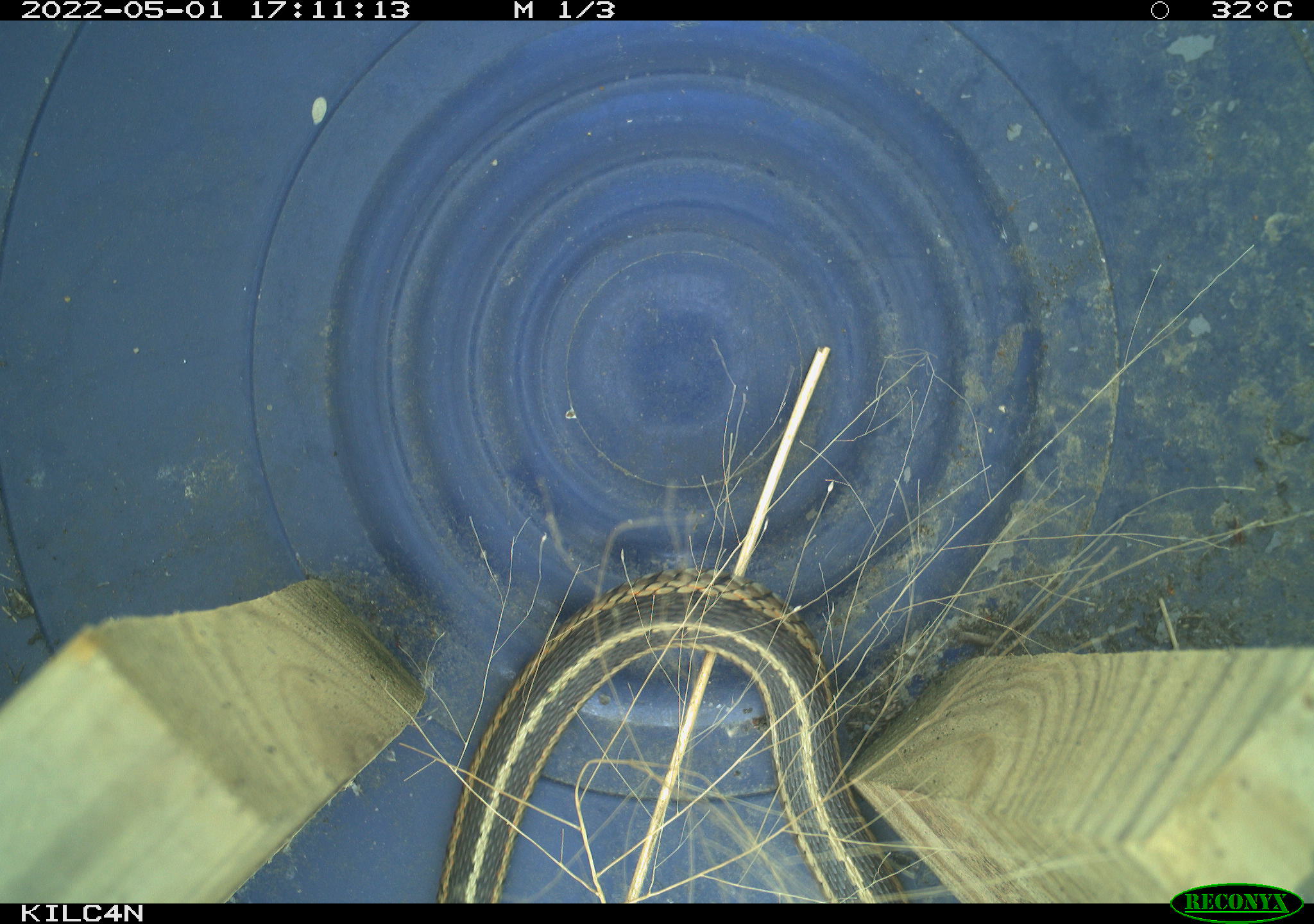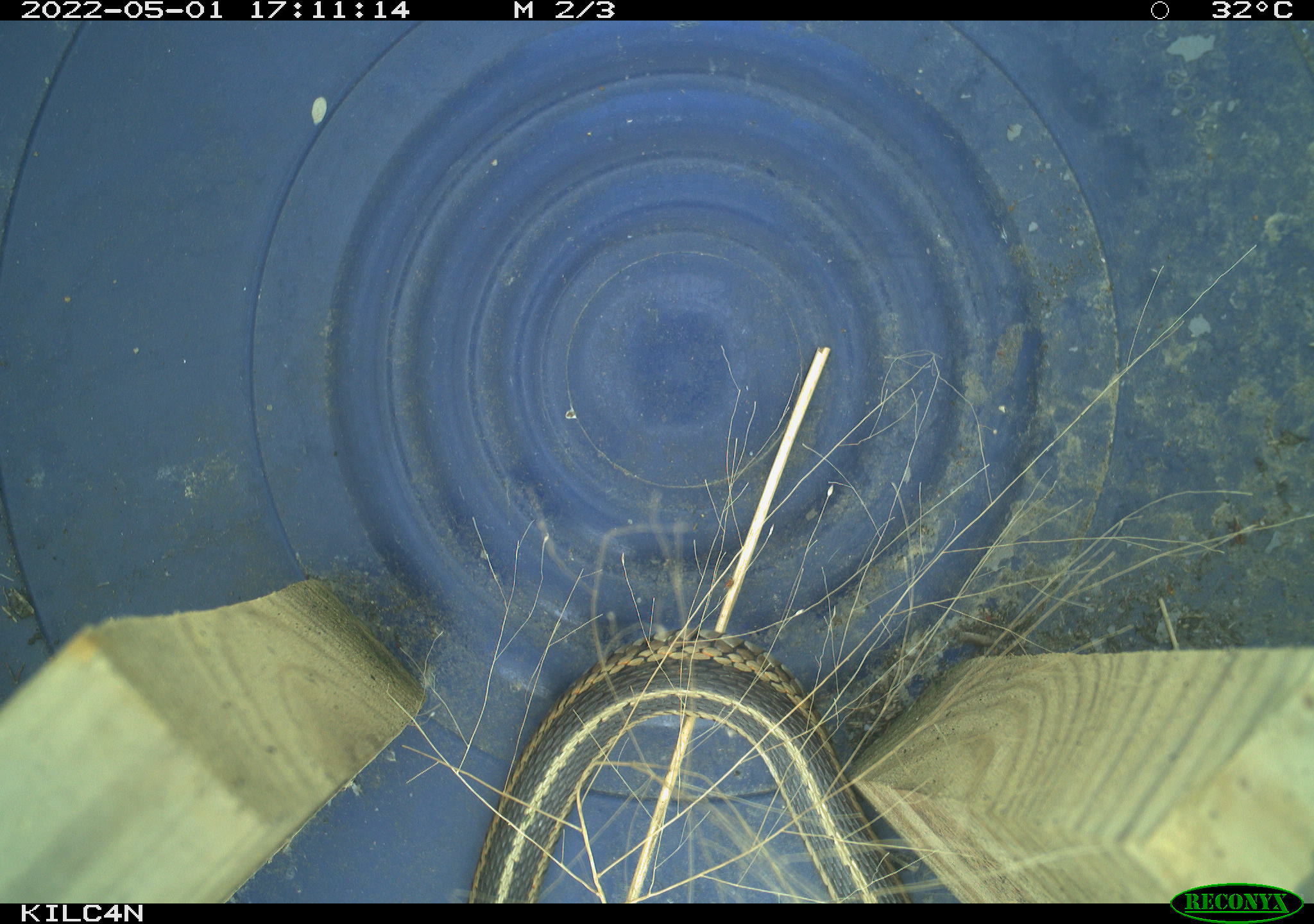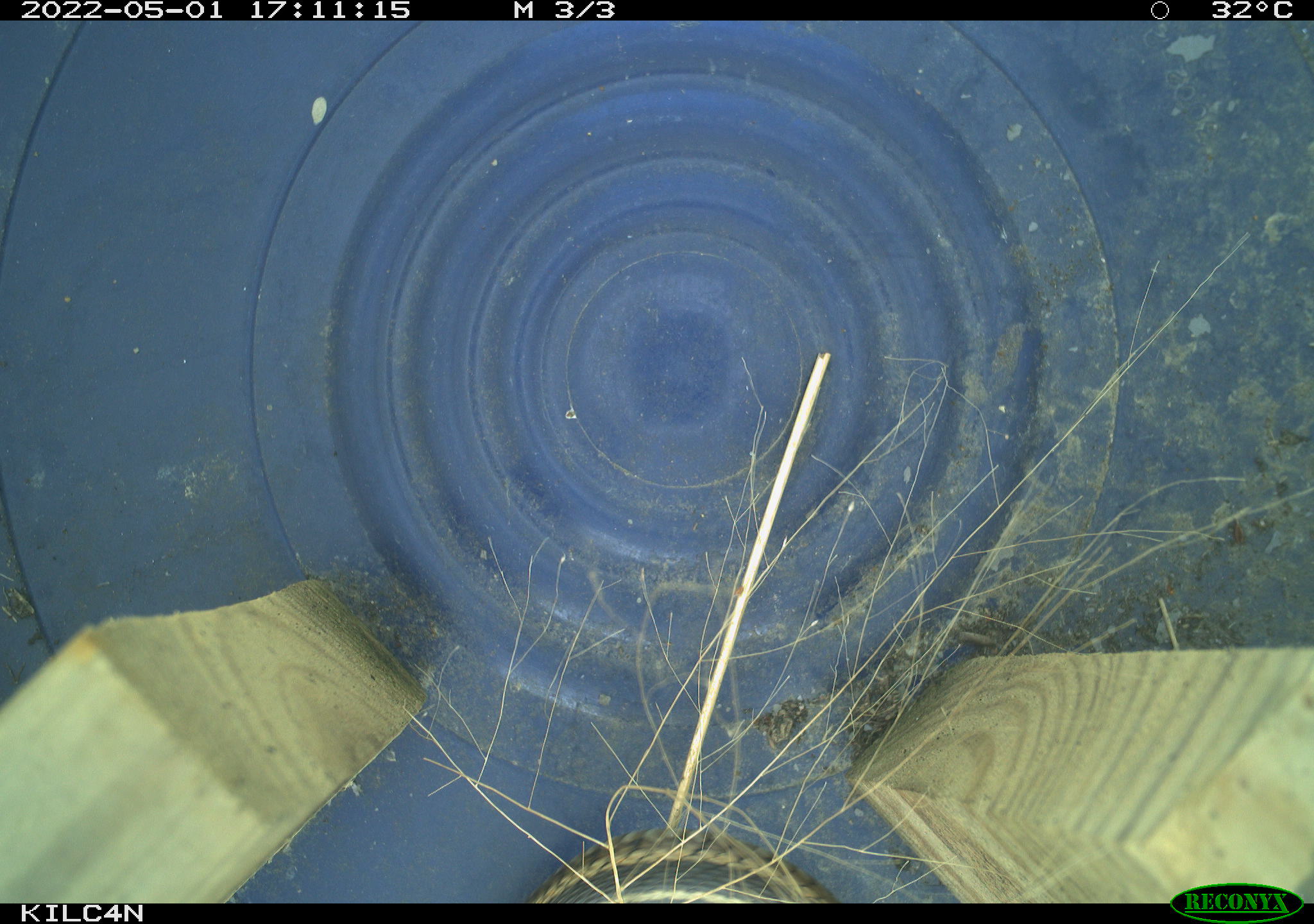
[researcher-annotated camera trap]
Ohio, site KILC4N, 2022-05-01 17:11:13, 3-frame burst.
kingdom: Animalia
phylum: Chordata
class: Reptilia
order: Squamata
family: Colubridae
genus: Thamnophis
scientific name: Thamnophis sirtalis sirtalis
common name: eastern gartersnake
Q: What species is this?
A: Eastern gartersnake (Thamnophis sirtalis sirtalis).